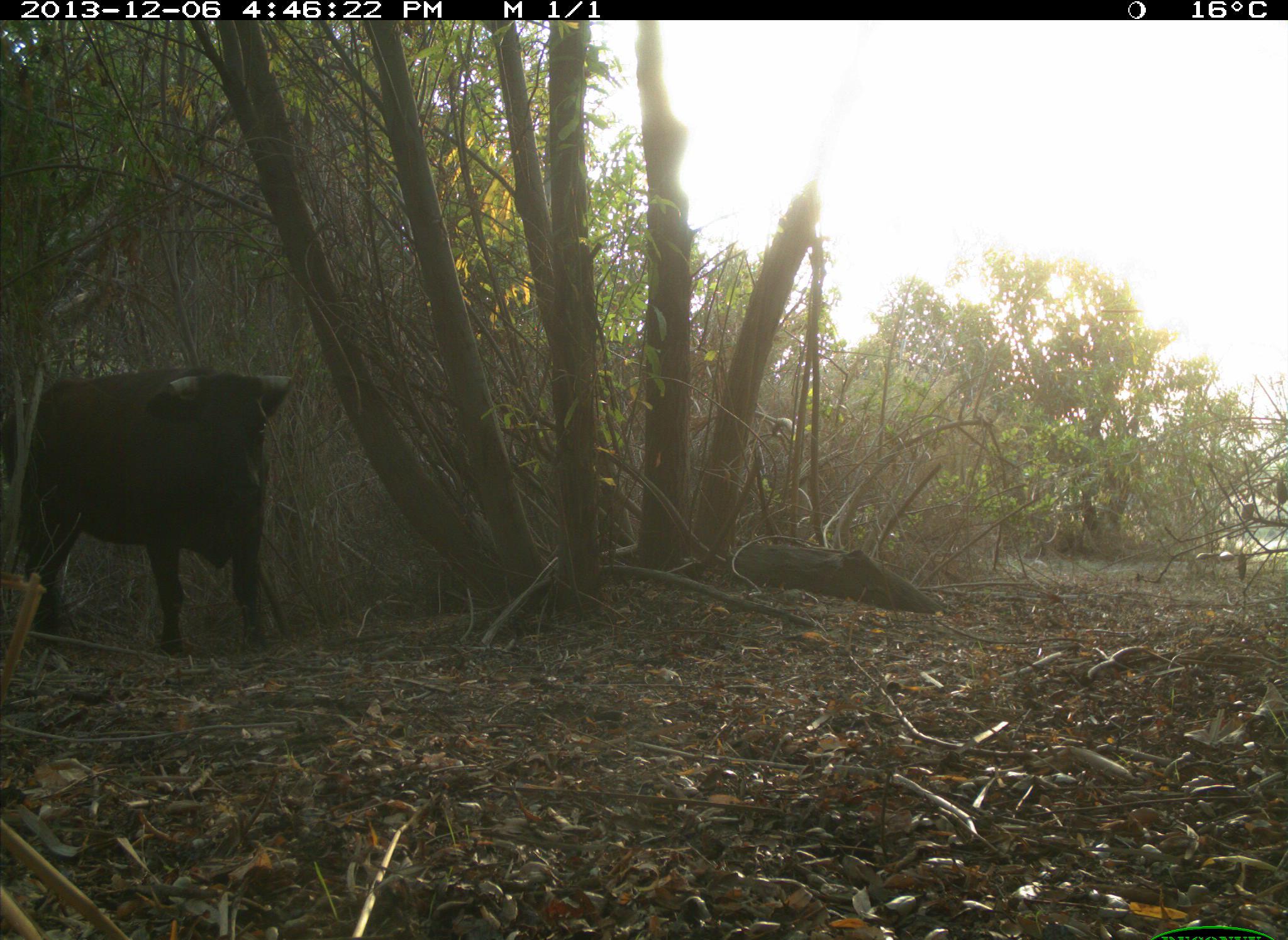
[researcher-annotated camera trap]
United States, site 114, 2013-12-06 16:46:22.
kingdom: Animalia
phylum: Chordata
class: Mammalia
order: Artiodactyla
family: Bovidae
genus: Bos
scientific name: Bos taurus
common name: cow